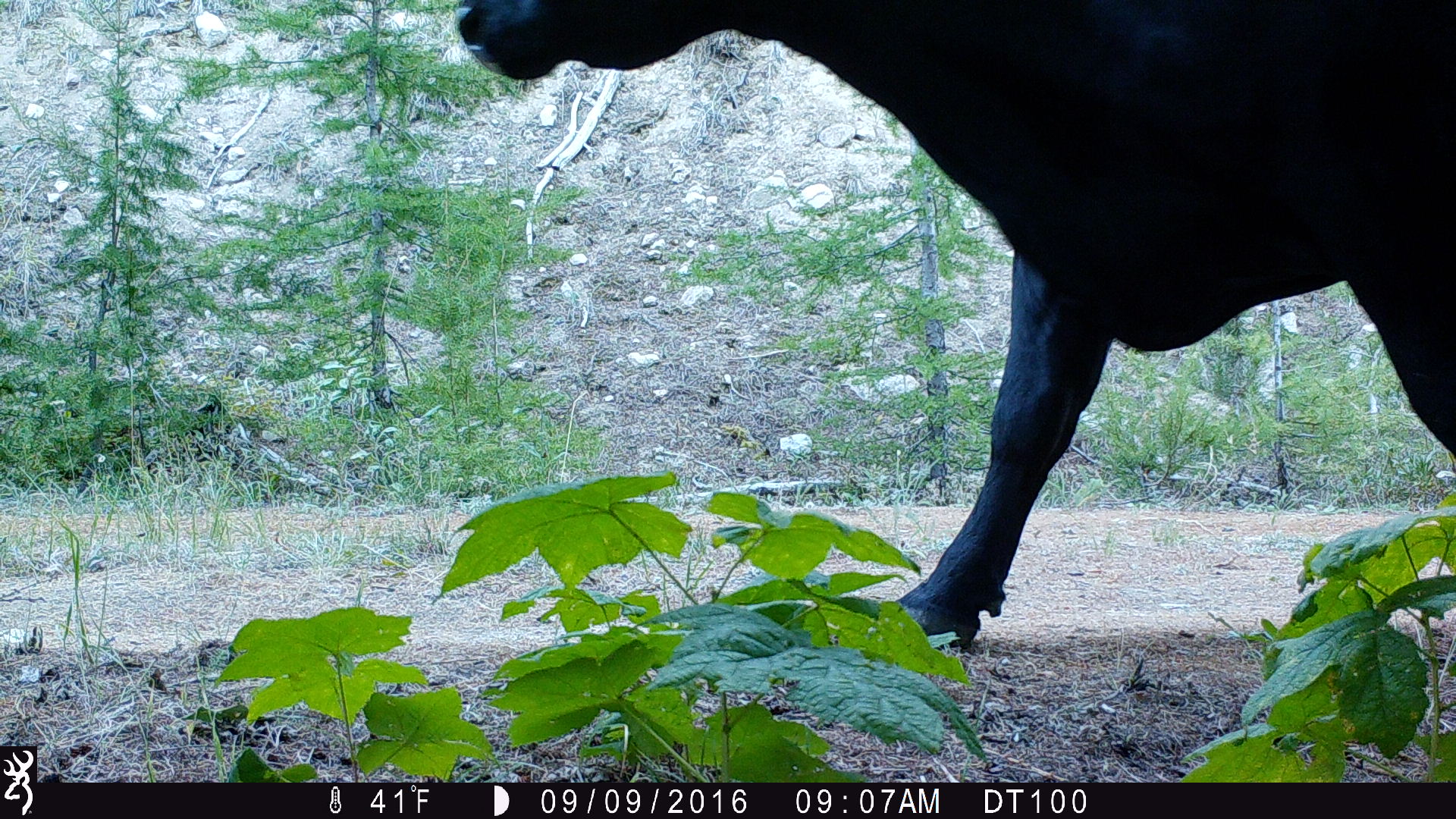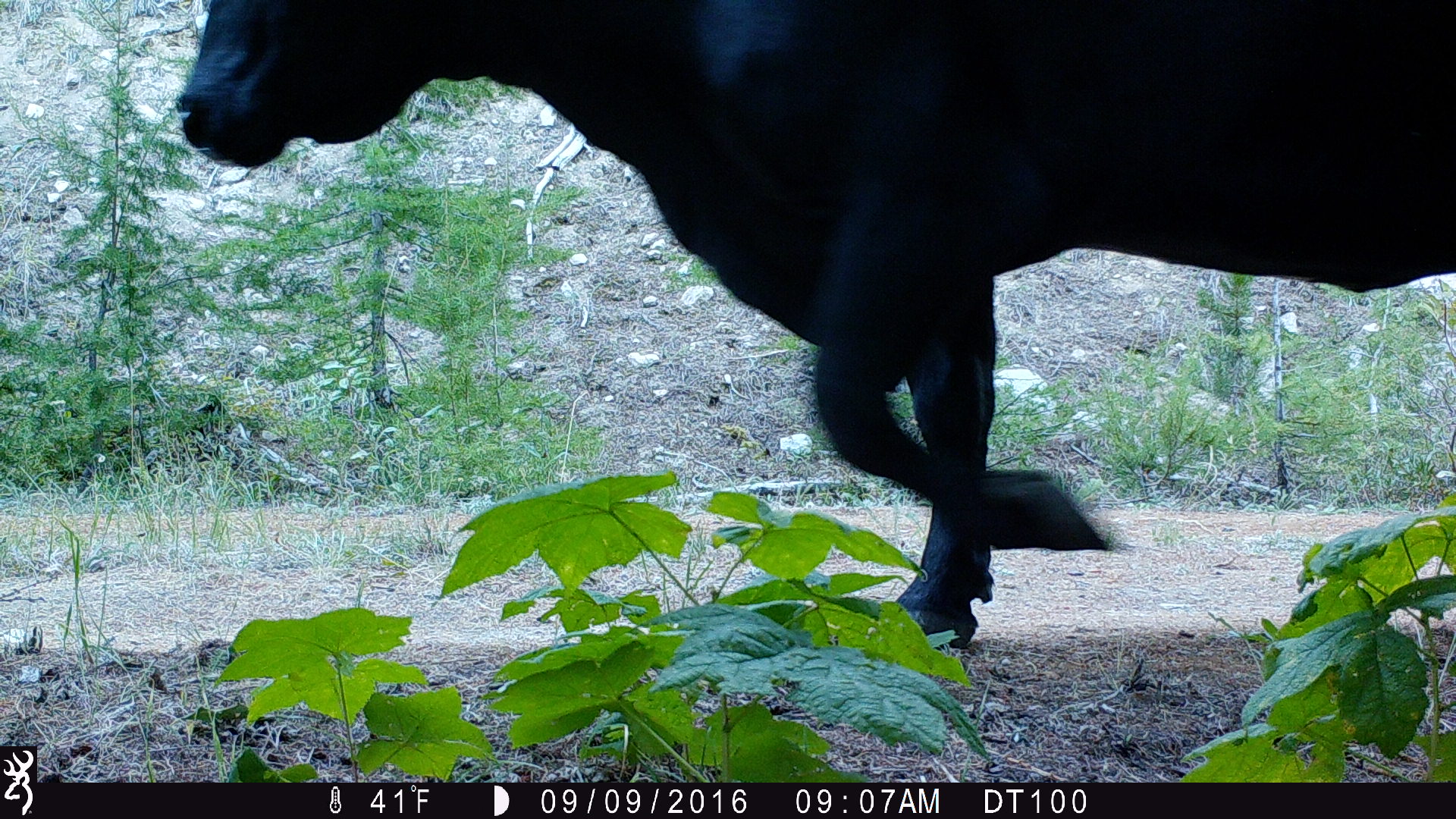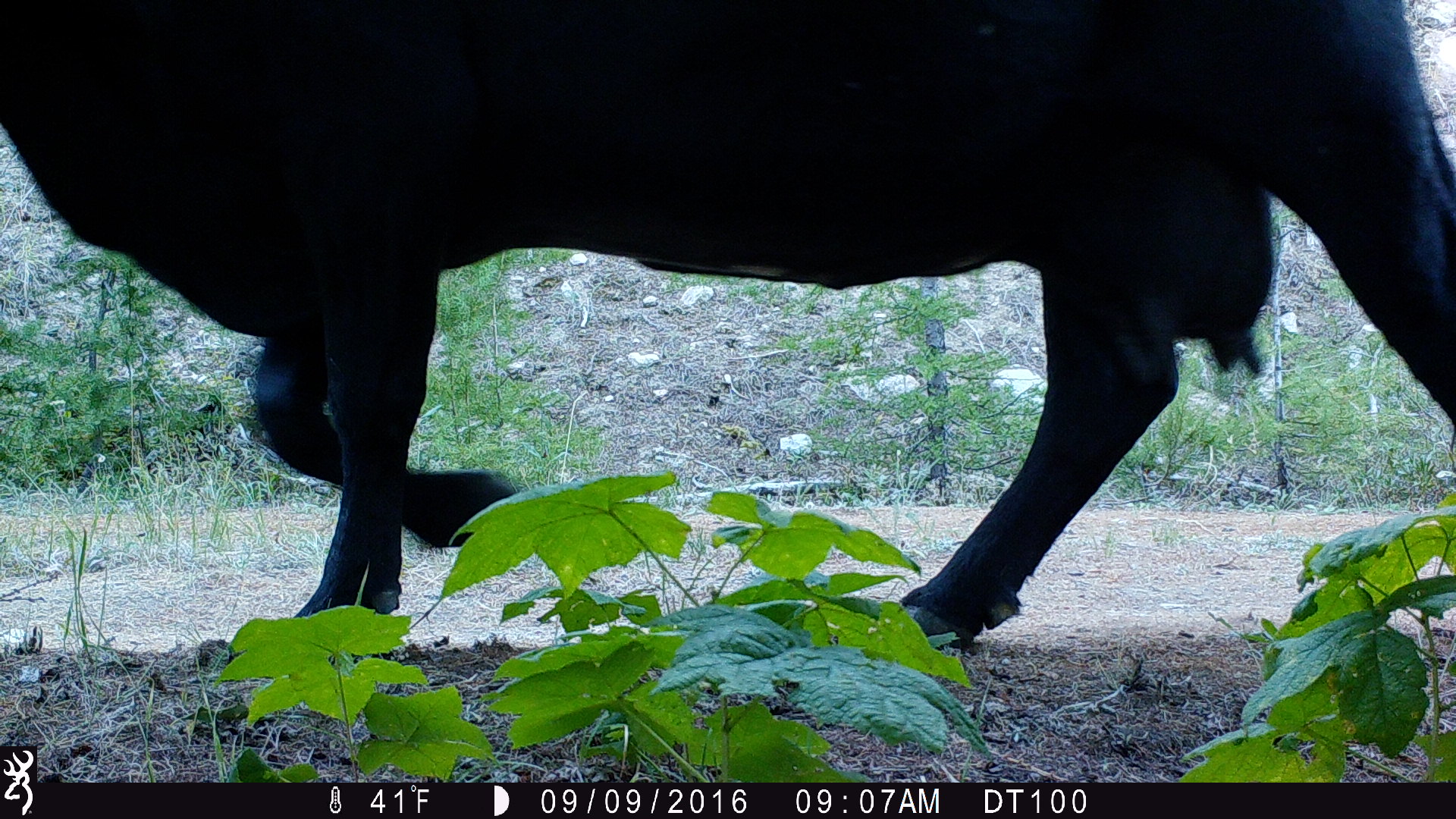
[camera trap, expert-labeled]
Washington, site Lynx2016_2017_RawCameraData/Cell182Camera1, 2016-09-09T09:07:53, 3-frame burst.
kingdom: Animalia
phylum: Chordata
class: Mammalia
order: Artiodactyla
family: Bovidae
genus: Bos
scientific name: Bos taurus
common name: domestic cattle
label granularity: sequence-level